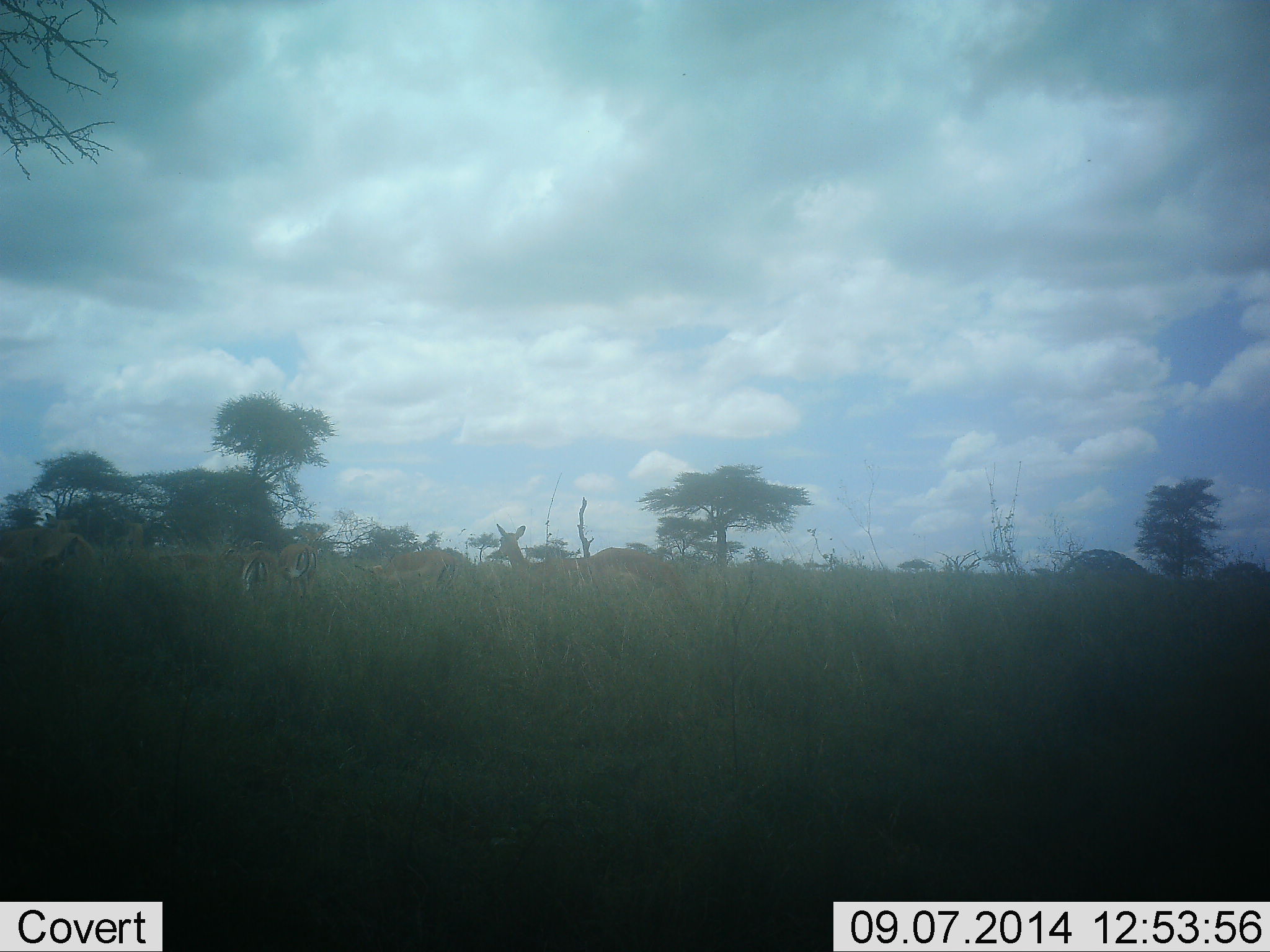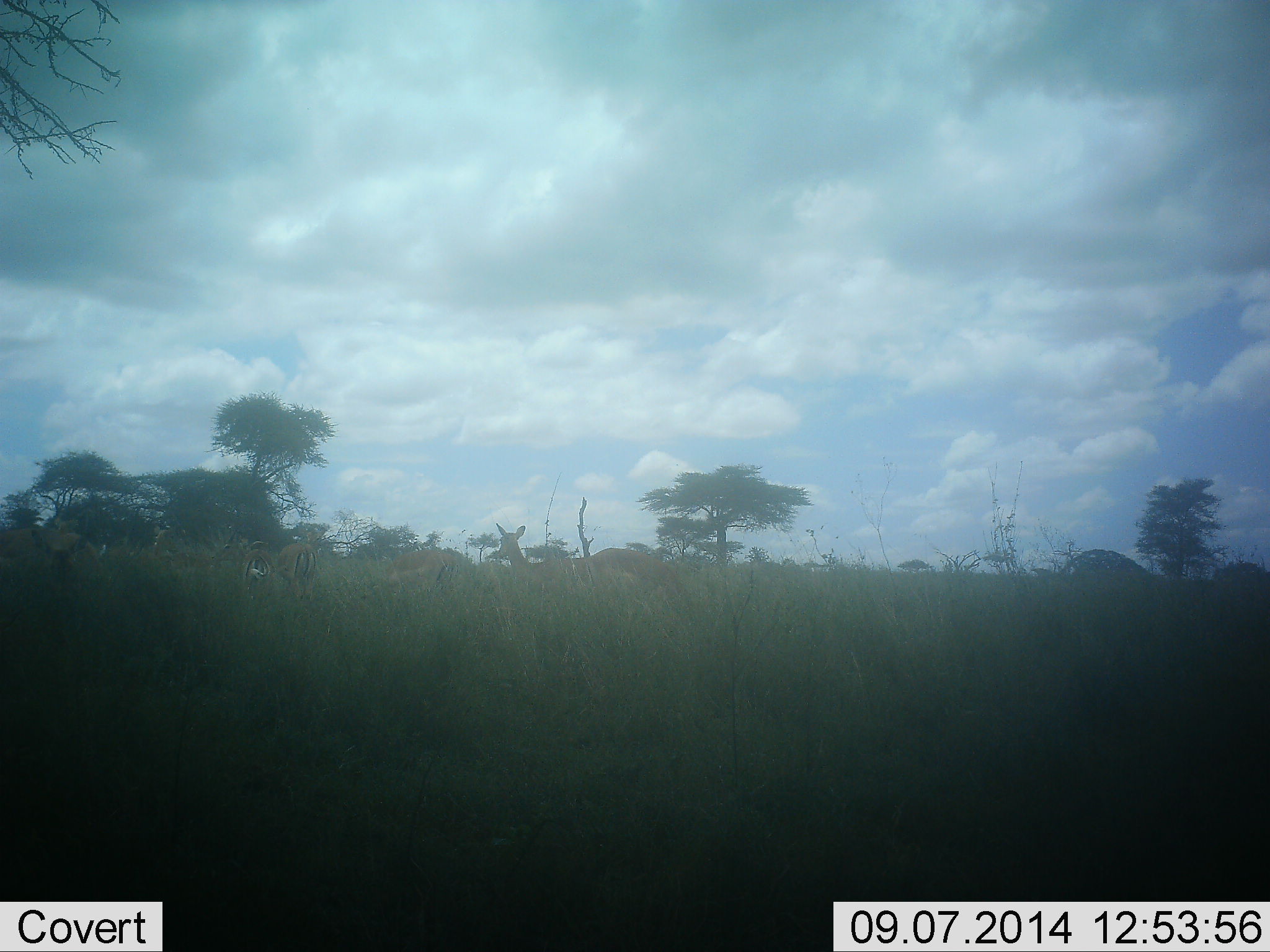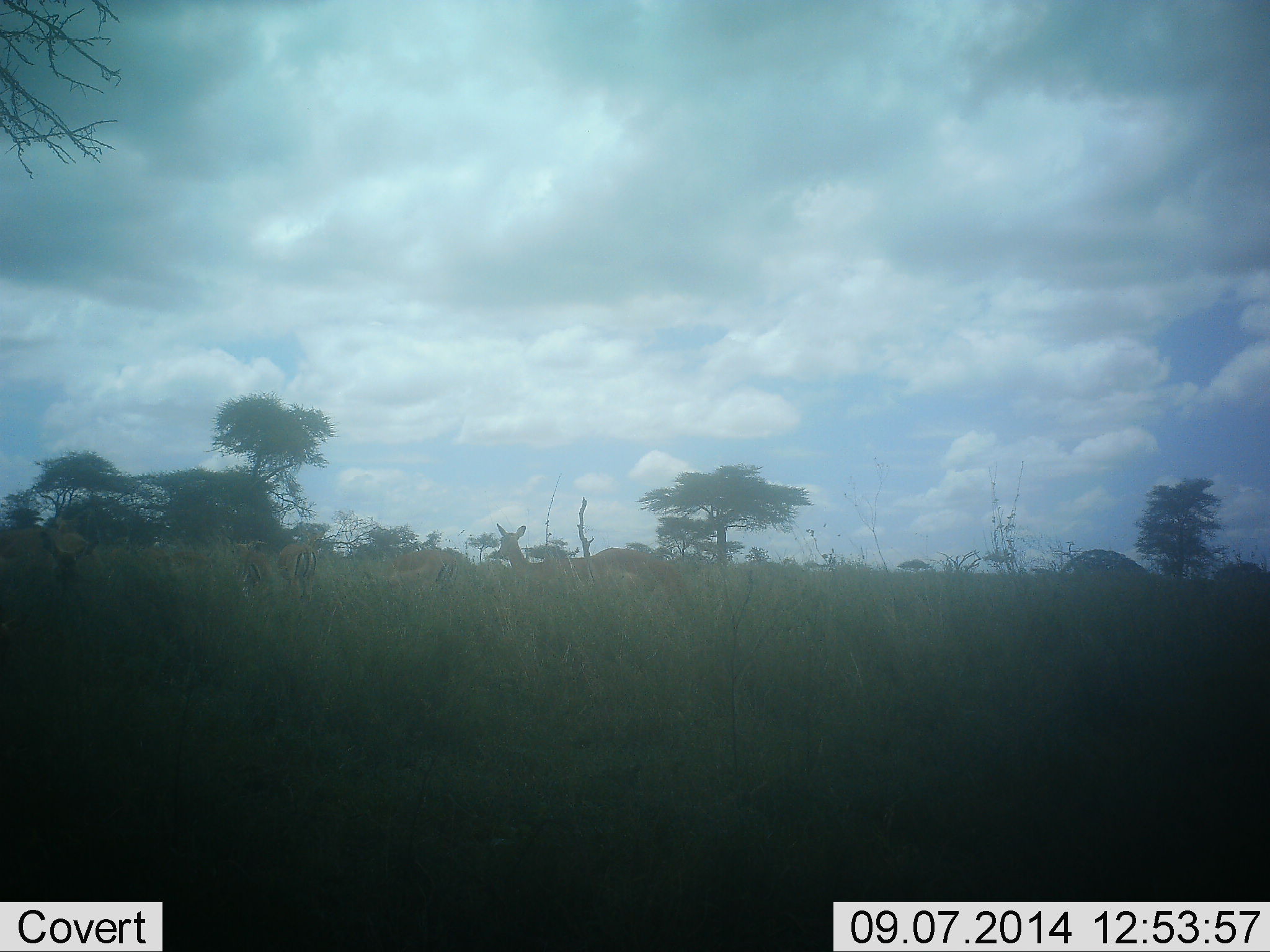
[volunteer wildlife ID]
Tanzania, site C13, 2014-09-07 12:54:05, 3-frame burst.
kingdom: Animalia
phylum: Chordata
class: Mammalia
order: Artiodactyla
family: Bovidae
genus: Eudorcas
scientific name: Eudorcas thomsonii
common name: thomson's gazelle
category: gazellethomsons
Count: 9.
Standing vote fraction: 56%.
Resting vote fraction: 11%.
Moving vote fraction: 33%.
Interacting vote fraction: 0%.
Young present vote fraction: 0%.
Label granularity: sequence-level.